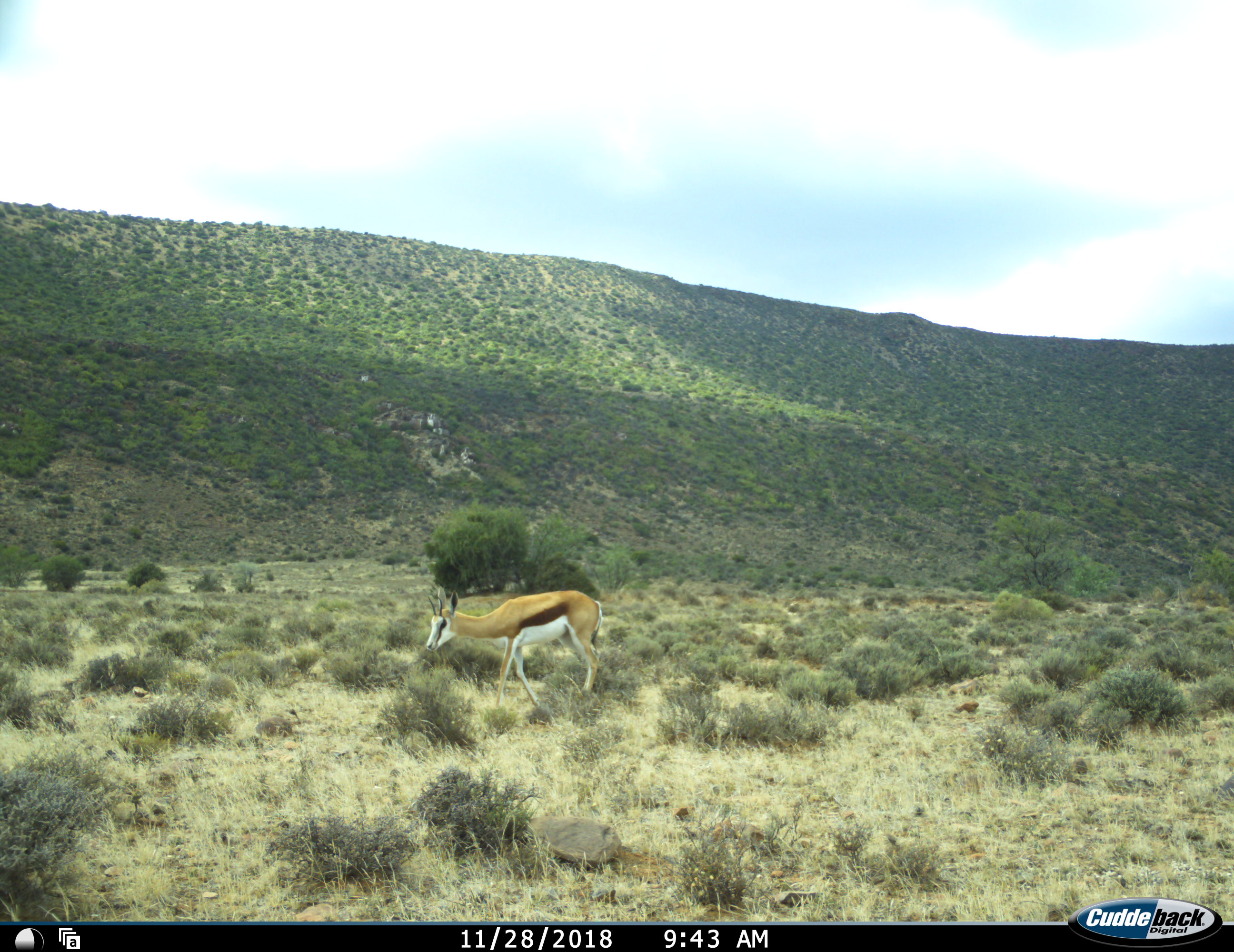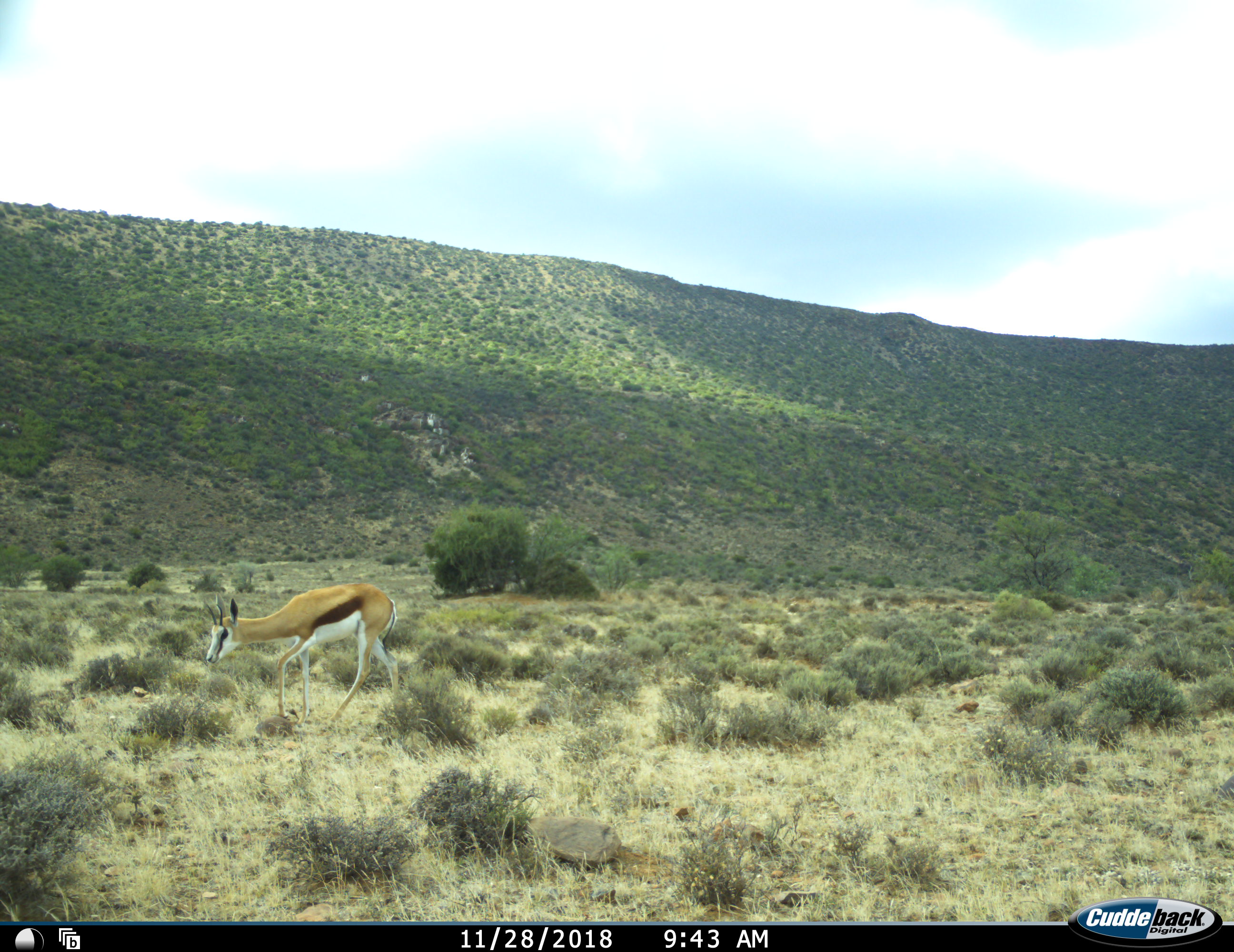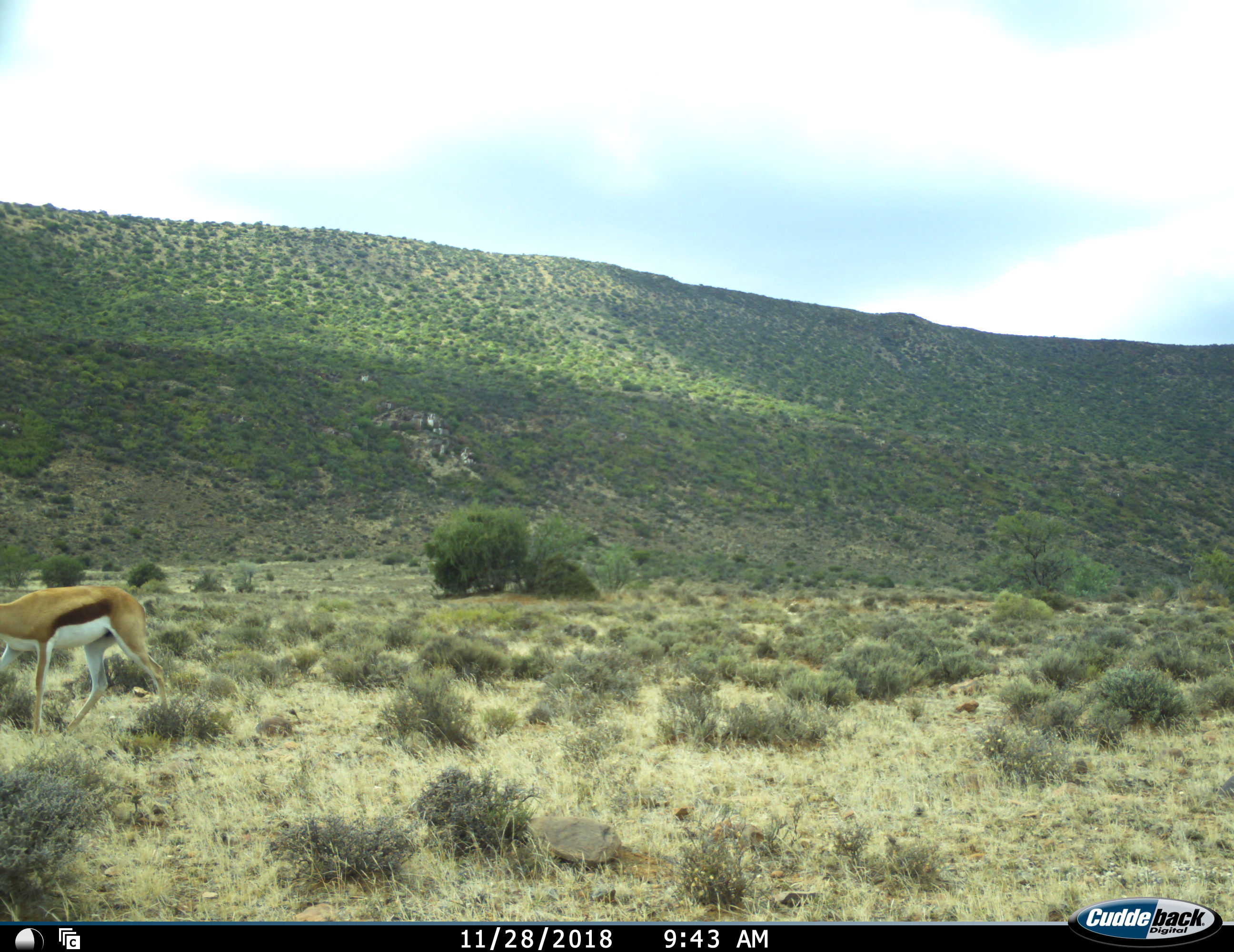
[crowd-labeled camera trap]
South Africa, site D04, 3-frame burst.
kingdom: Animalia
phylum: Chordata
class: Mammalia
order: Artiodactyla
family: Bovidae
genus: Antidorcas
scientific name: Antidorcas marsupialis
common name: springbok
Springbok (Antidorcas marsupialis), count 1. Behavior (volunteer vote fractions): standing 0%, resting 0%, moving 88%, interacting 0%. Young present (vote fraction): 0%. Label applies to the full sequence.